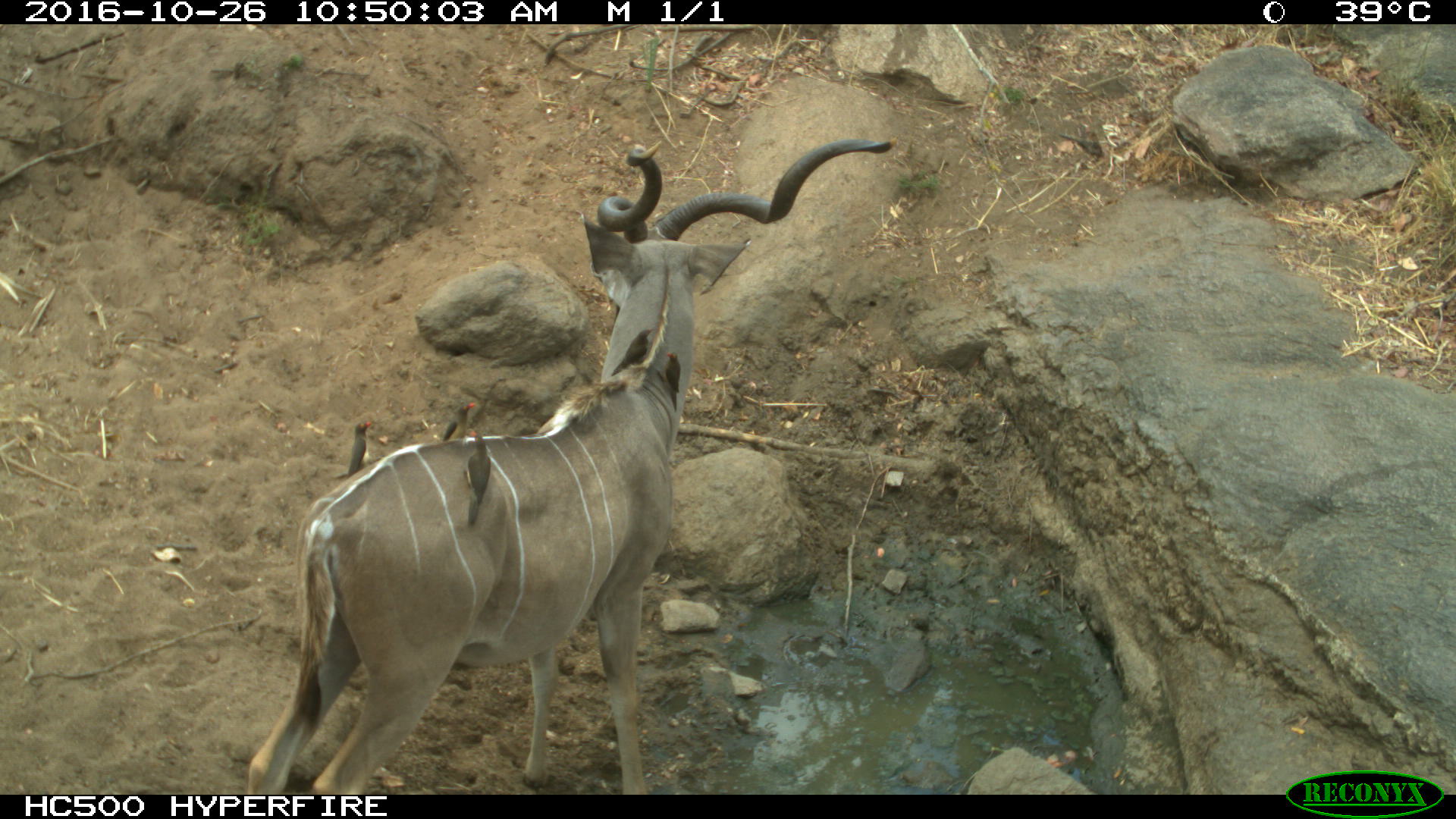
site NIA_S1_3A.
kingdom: Animalia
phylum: Chordata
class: Mammalia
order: Artiodactyla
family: Bovidae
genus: Tragelaphus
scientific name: Tragelaphus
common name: kudu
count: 1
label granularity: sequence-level